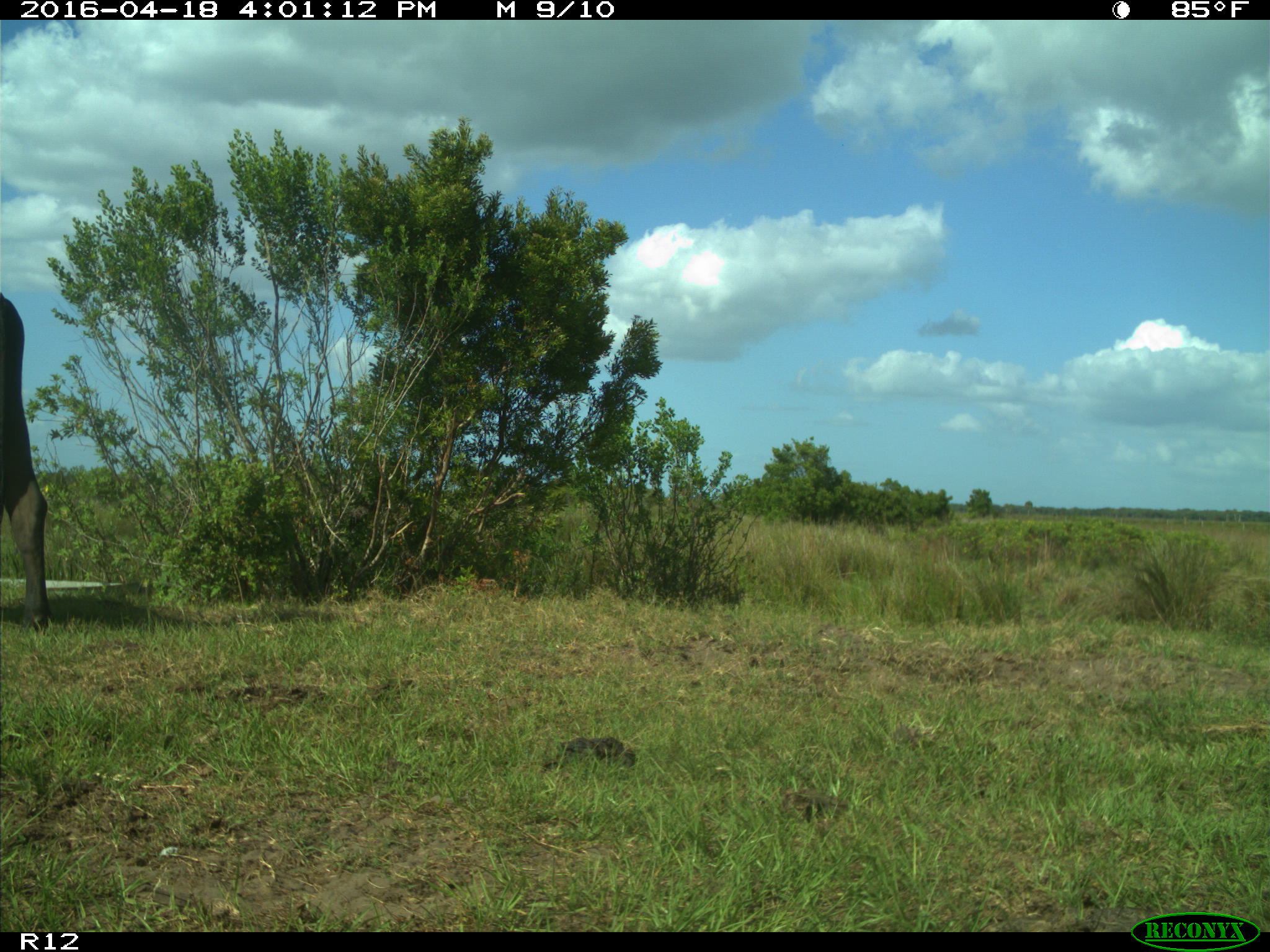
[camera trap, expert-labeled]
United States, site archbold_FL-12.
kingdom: Animalia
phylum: Chordata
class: Mammalia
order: Artiodactyla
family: Bovidae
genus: Bos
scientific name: Bos taurus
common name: domestic cow